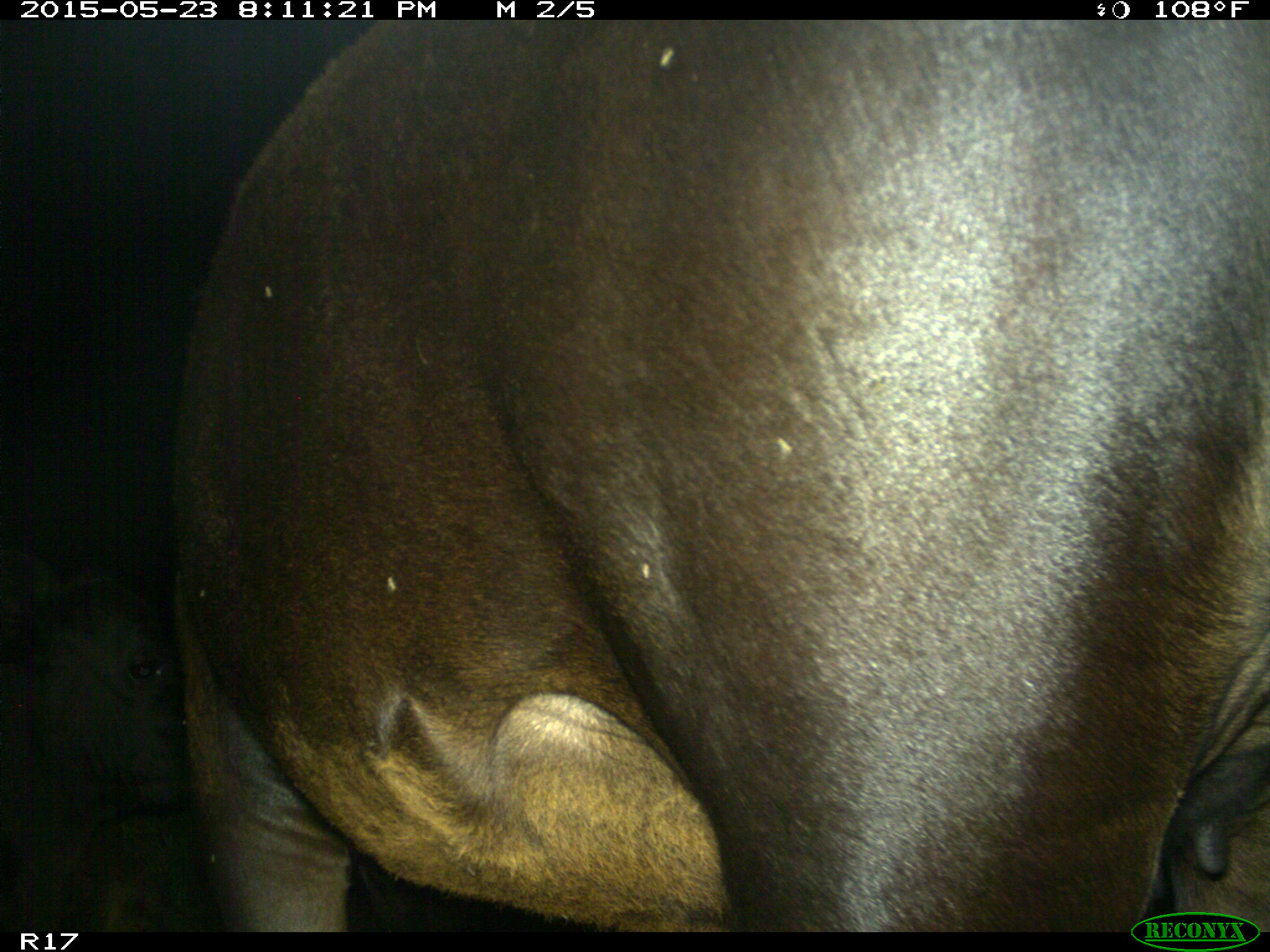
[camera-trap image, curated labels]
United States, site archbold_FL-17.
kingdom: Animalia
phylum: Chordata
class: Mammalia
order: Artiodactyla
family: Bovidae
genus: Bos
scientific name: Bos taurus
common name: domestic cow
Bos taurus (domestic cow).